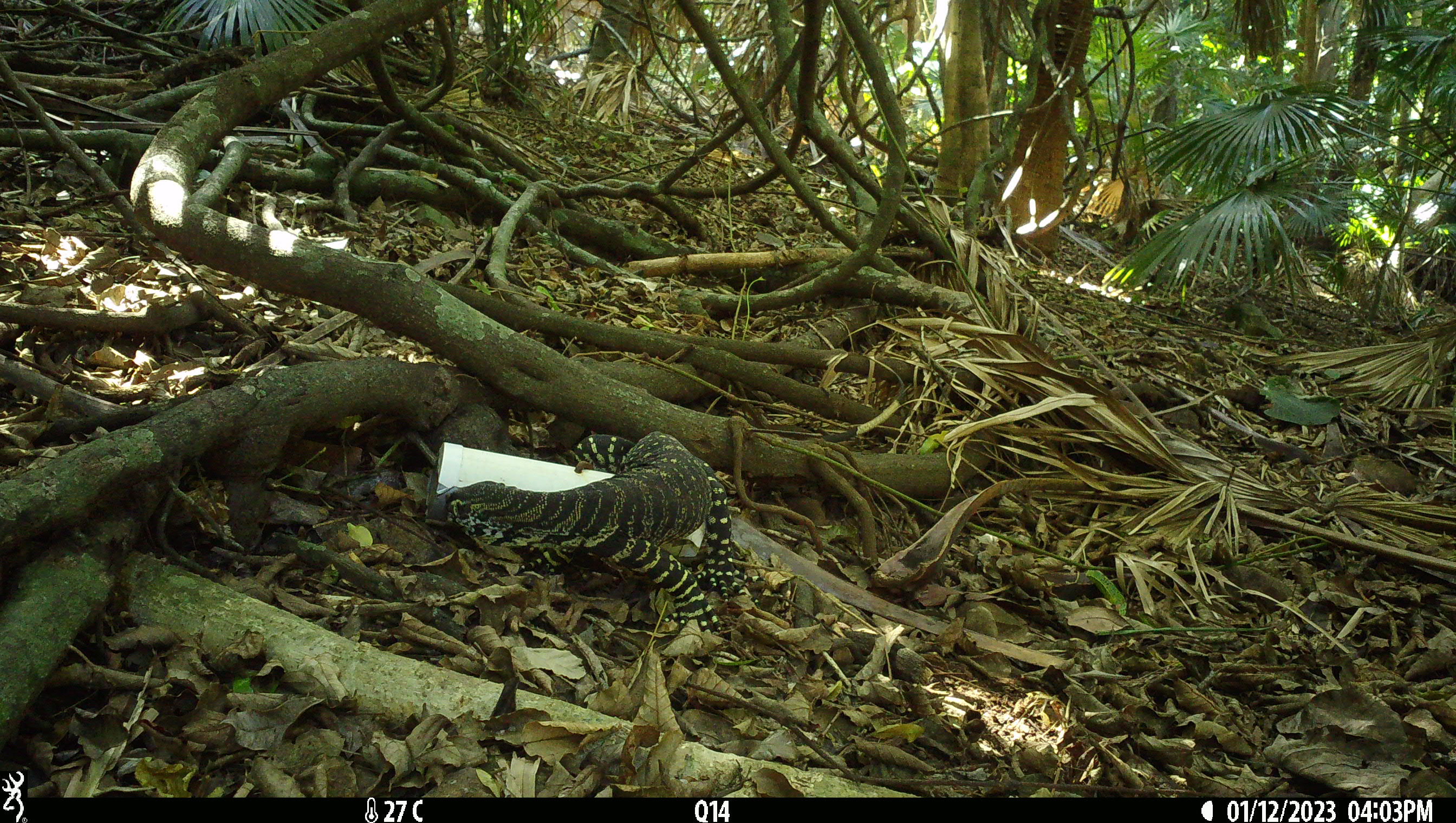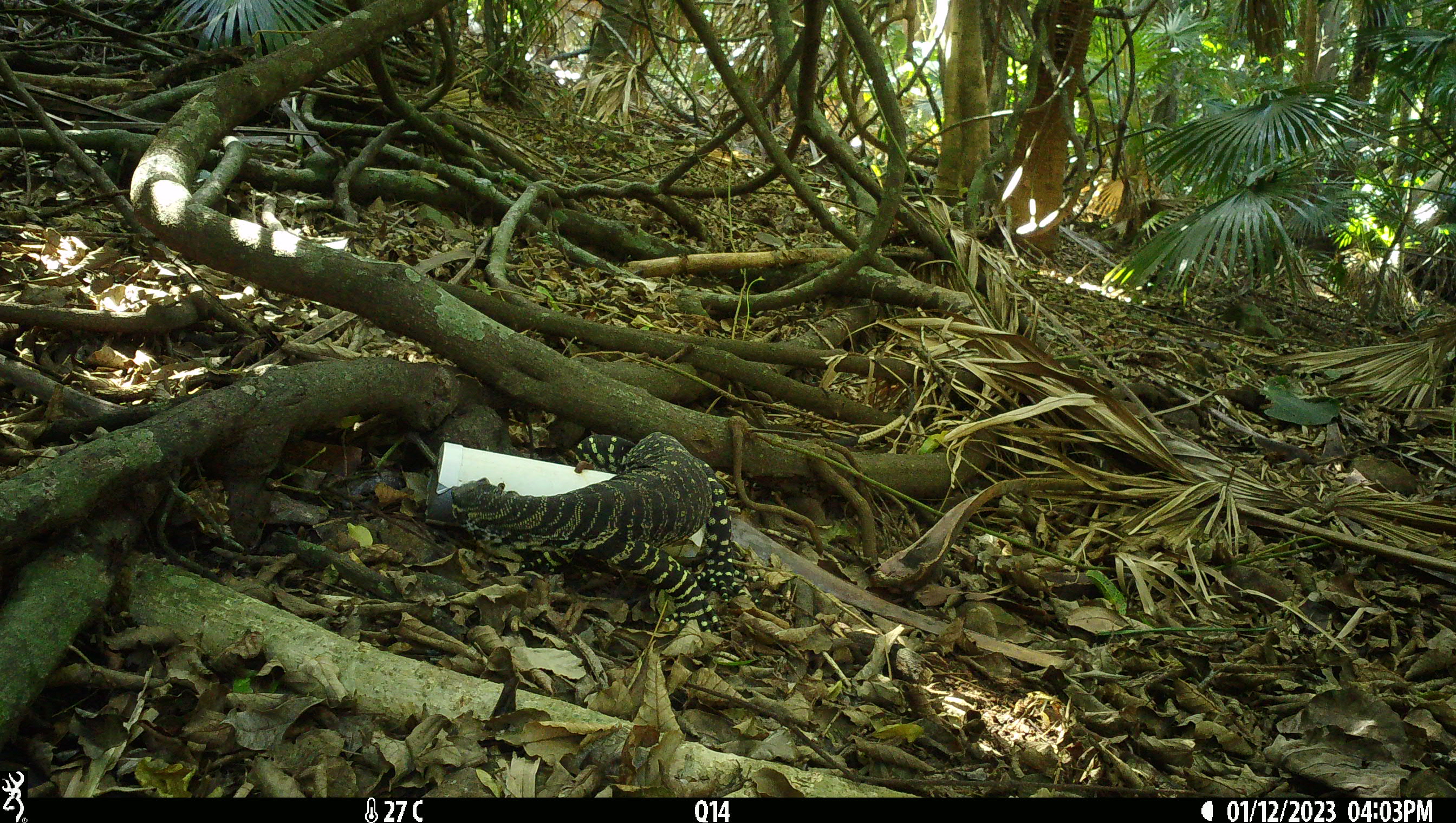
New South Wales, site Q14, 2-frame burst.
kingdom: Animalia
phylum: Chordata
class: Reptilia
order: Squamata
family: Varanidae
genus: Varanus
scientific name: Varanus varius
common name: lace monitor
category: goanna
Goanna (lace monitor) (Varanus varius).